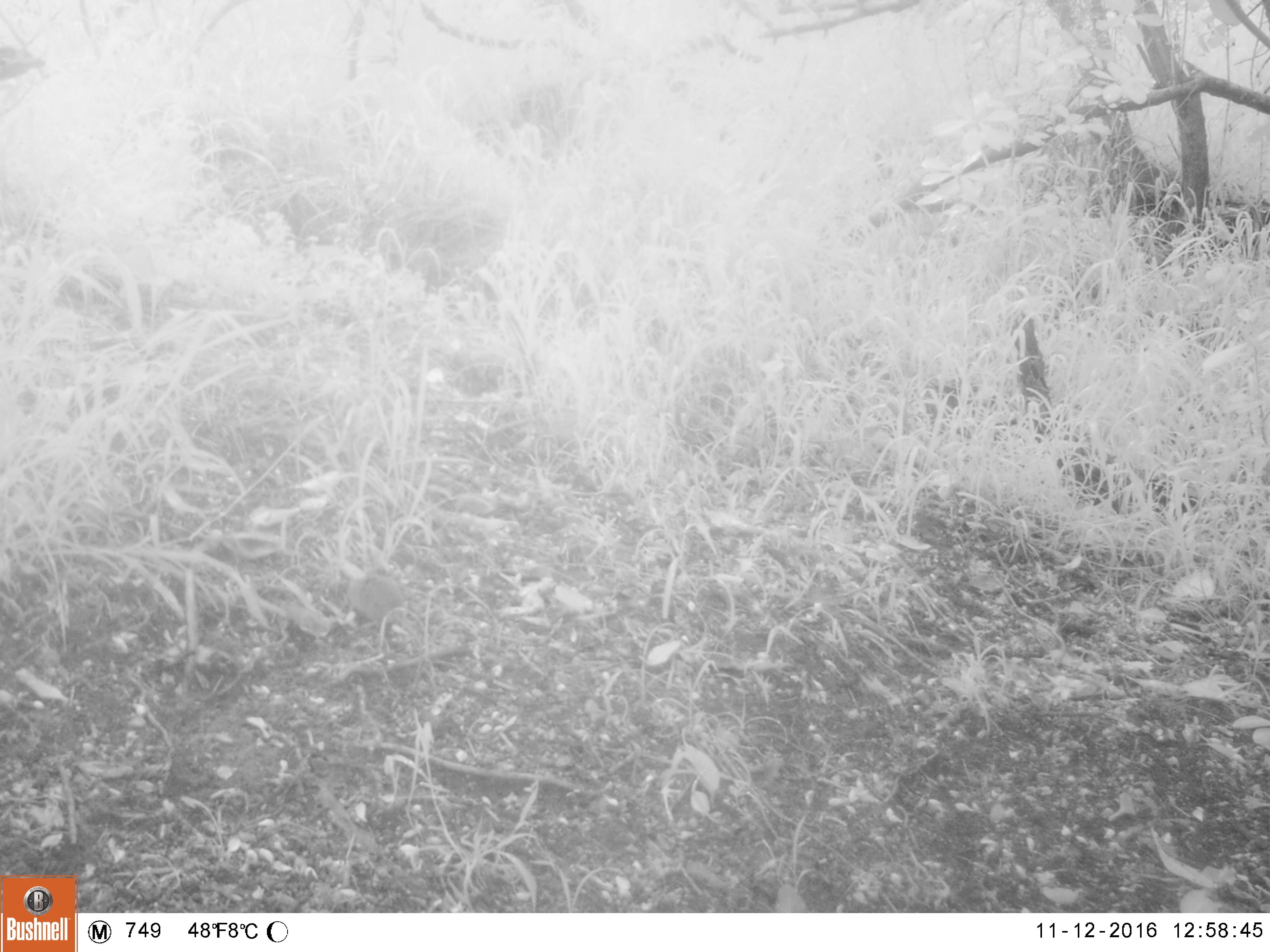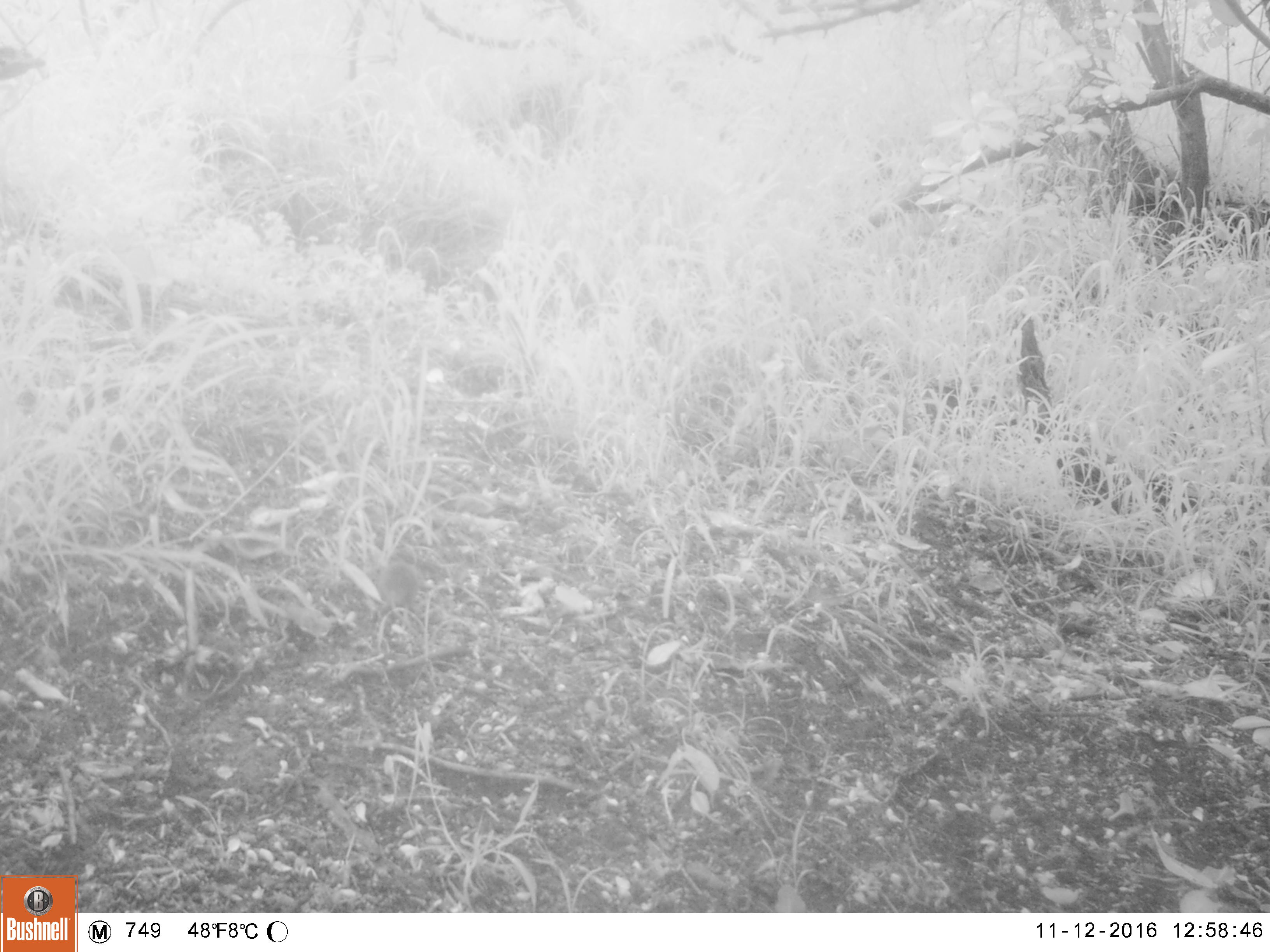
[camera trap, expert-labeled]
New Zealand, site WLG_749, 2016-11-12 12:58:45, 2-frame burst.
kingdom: Animalia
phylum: Chordata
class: Mammalia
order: Rodentia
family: Muridae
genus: Mus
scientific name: Mus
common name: mouse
Mouse (Mus).